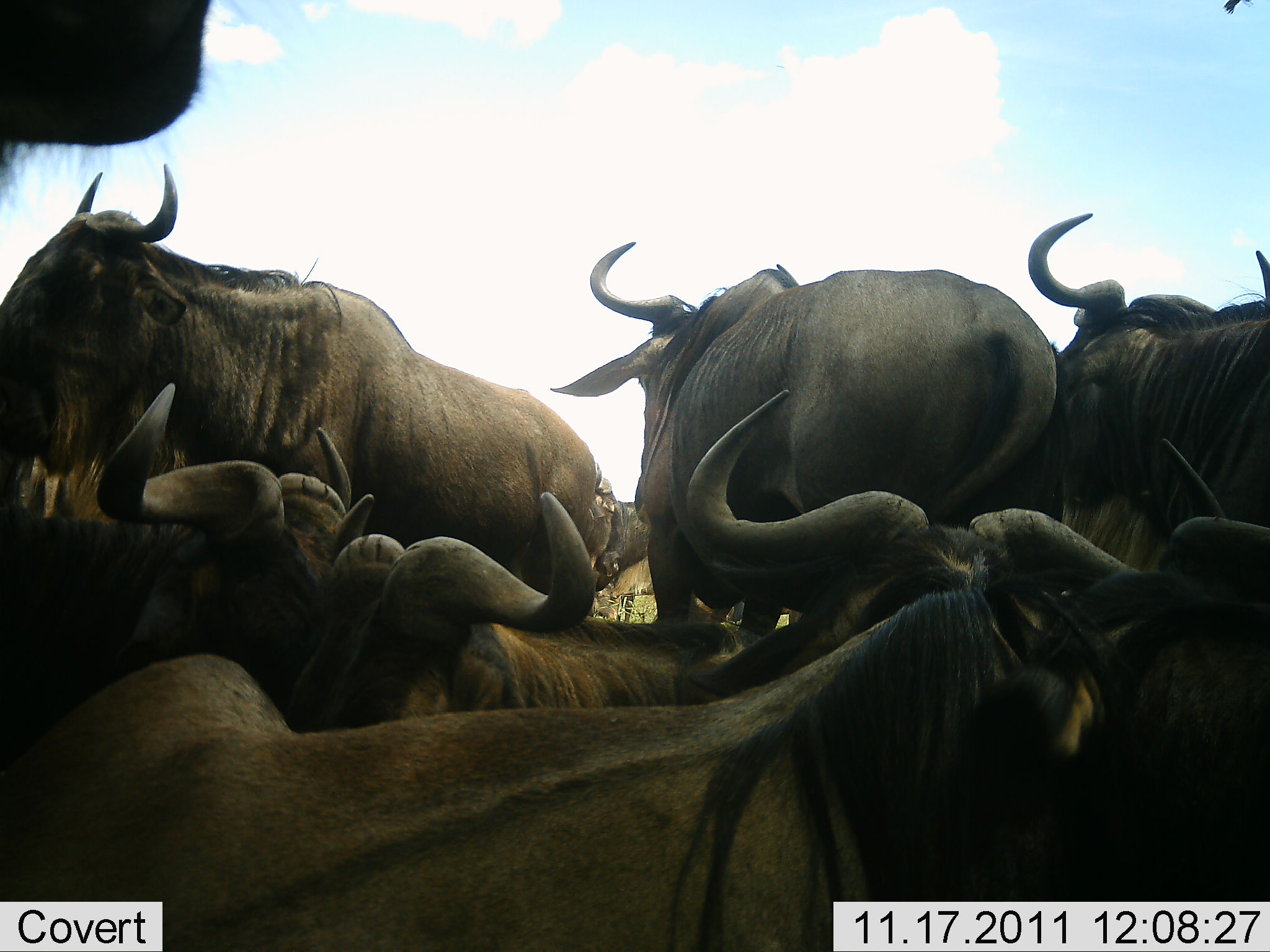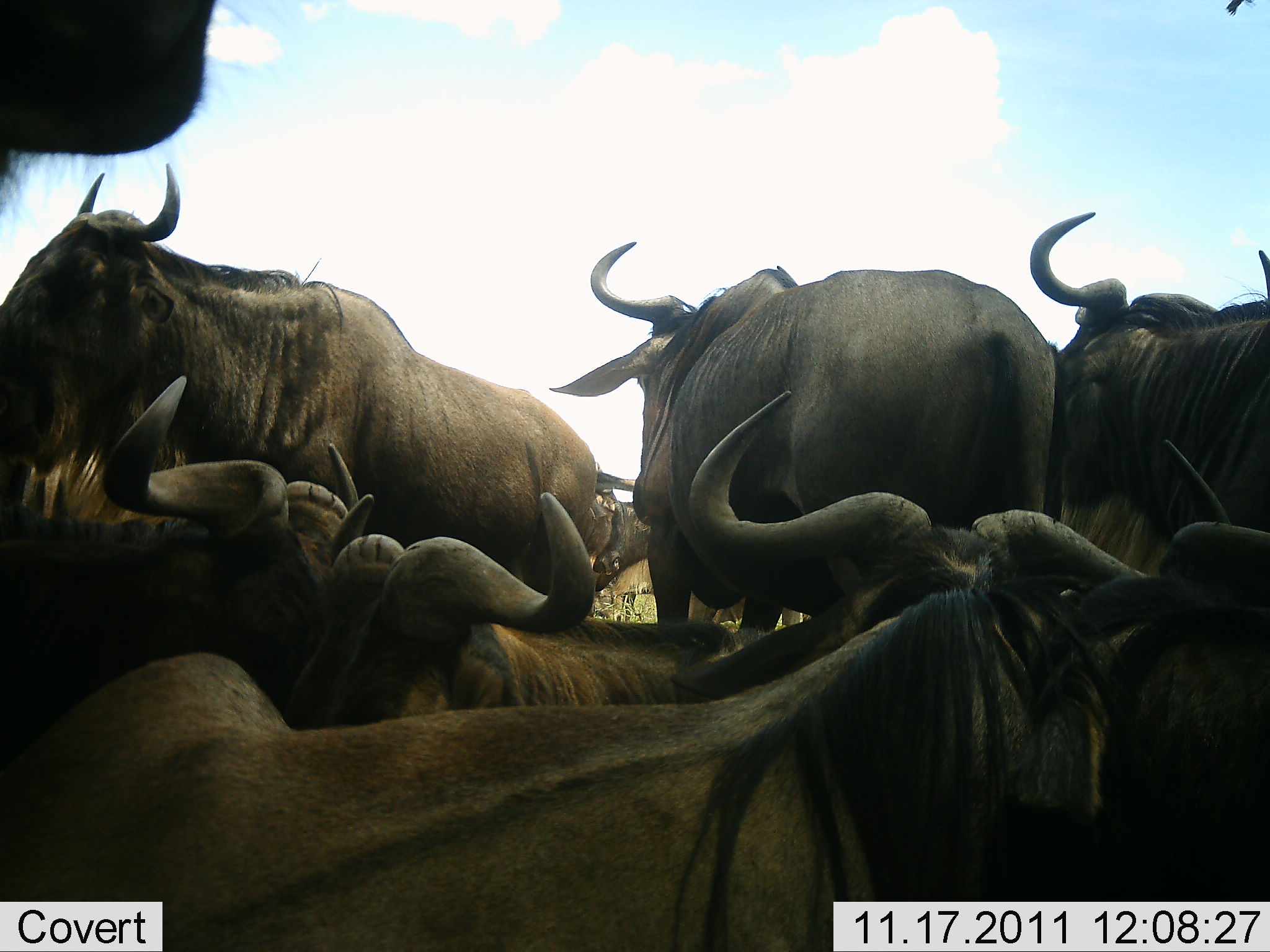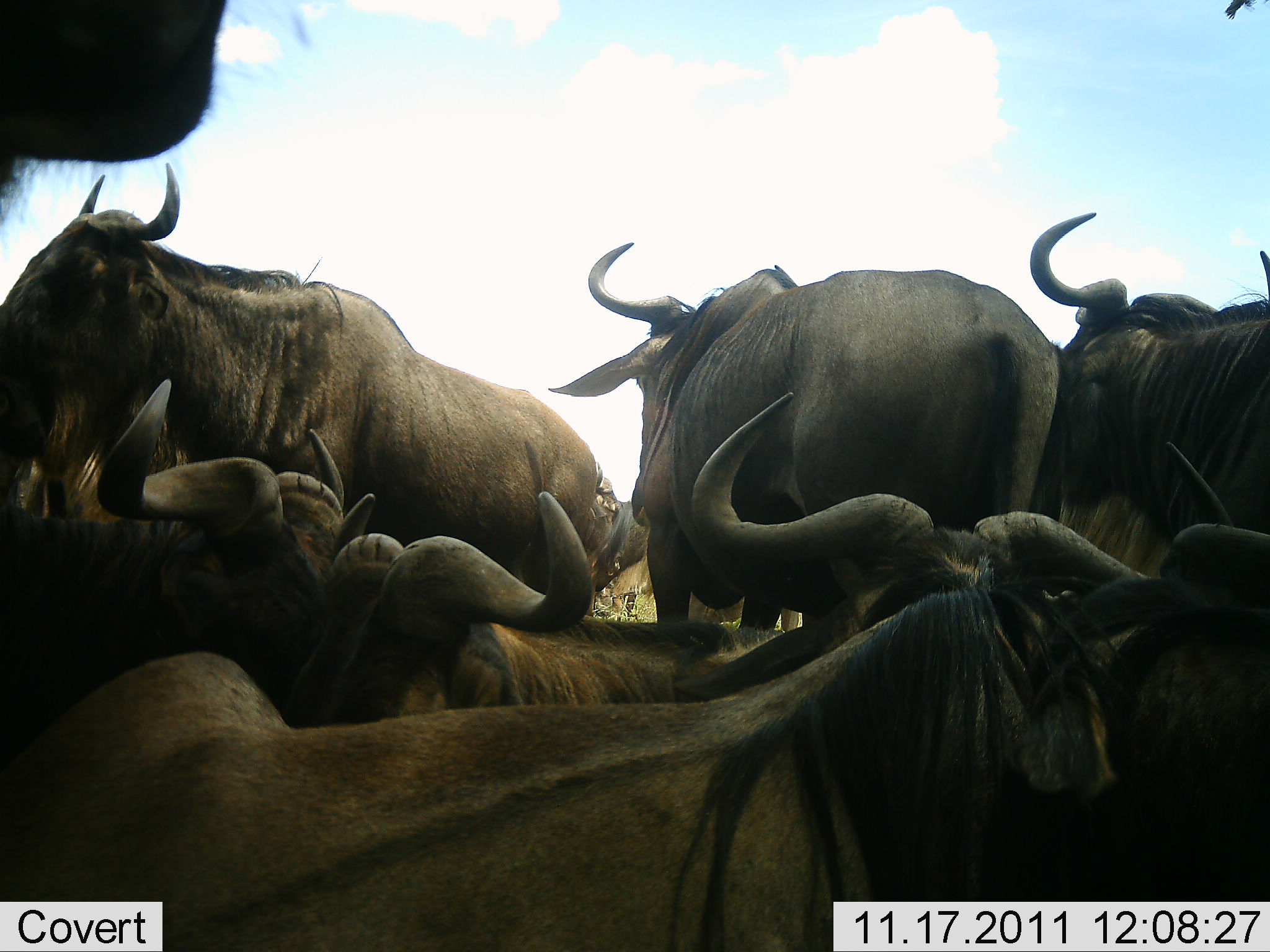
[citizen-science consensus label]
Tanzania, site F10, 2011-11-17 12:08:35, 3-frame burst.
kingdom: Animalia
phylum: Chordata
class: Mammalia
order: Artiodactyla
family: Bovidae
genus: Connochaetes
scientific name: Connochaetes taurinus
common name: blue wildebeest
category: wildebeest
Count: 8.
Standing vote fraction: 70%.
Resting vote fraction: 80%.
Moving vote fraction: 0%.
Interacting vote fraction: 10%.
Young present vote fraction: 0%.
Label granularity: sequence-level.